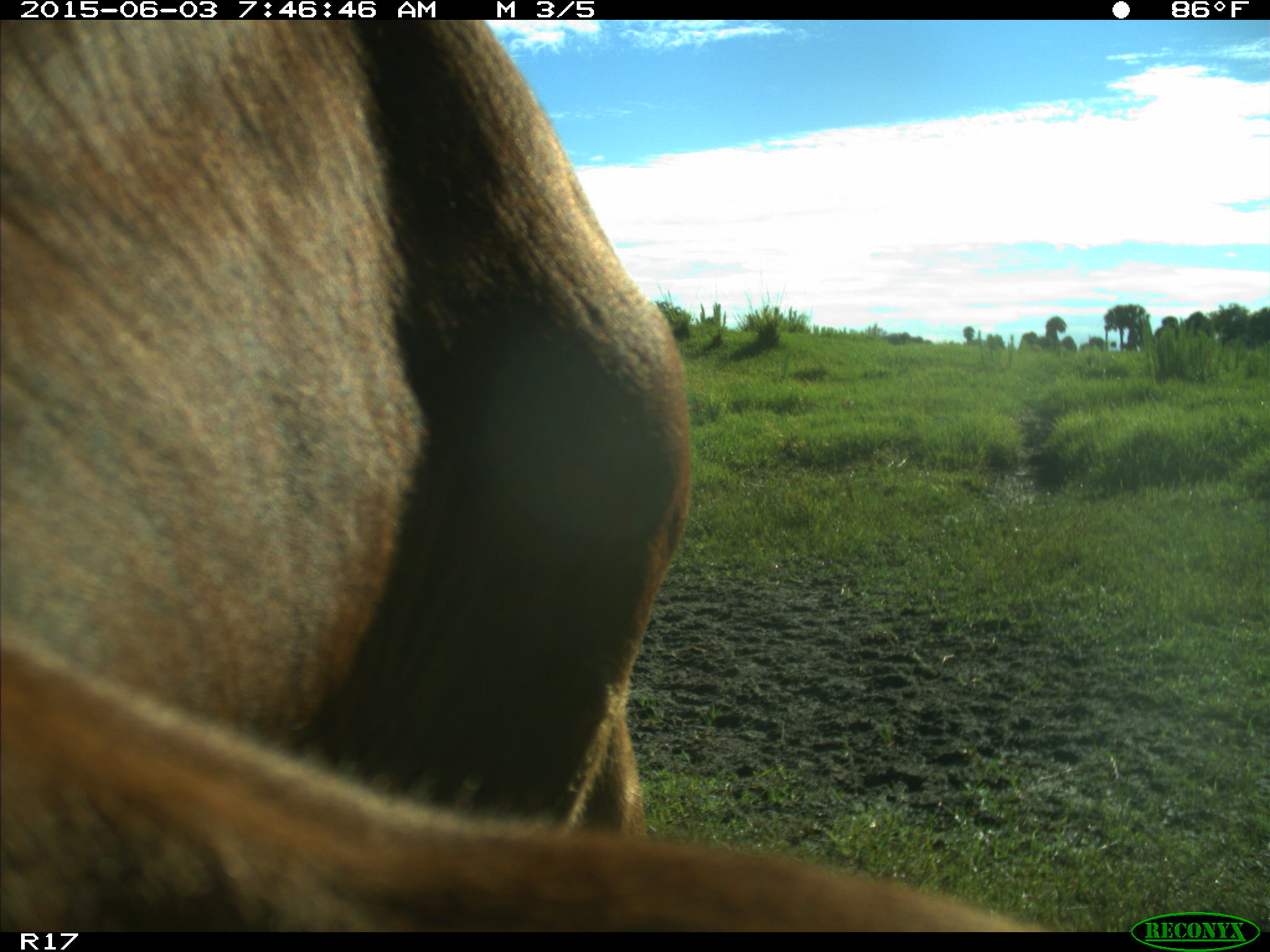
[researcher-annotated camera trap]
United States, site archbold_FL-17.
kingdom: Animalia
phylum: Chordata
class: Mammalia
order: Artiodactyla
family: Bovidae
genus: Bos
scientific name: Bos taurus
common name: domestic cow